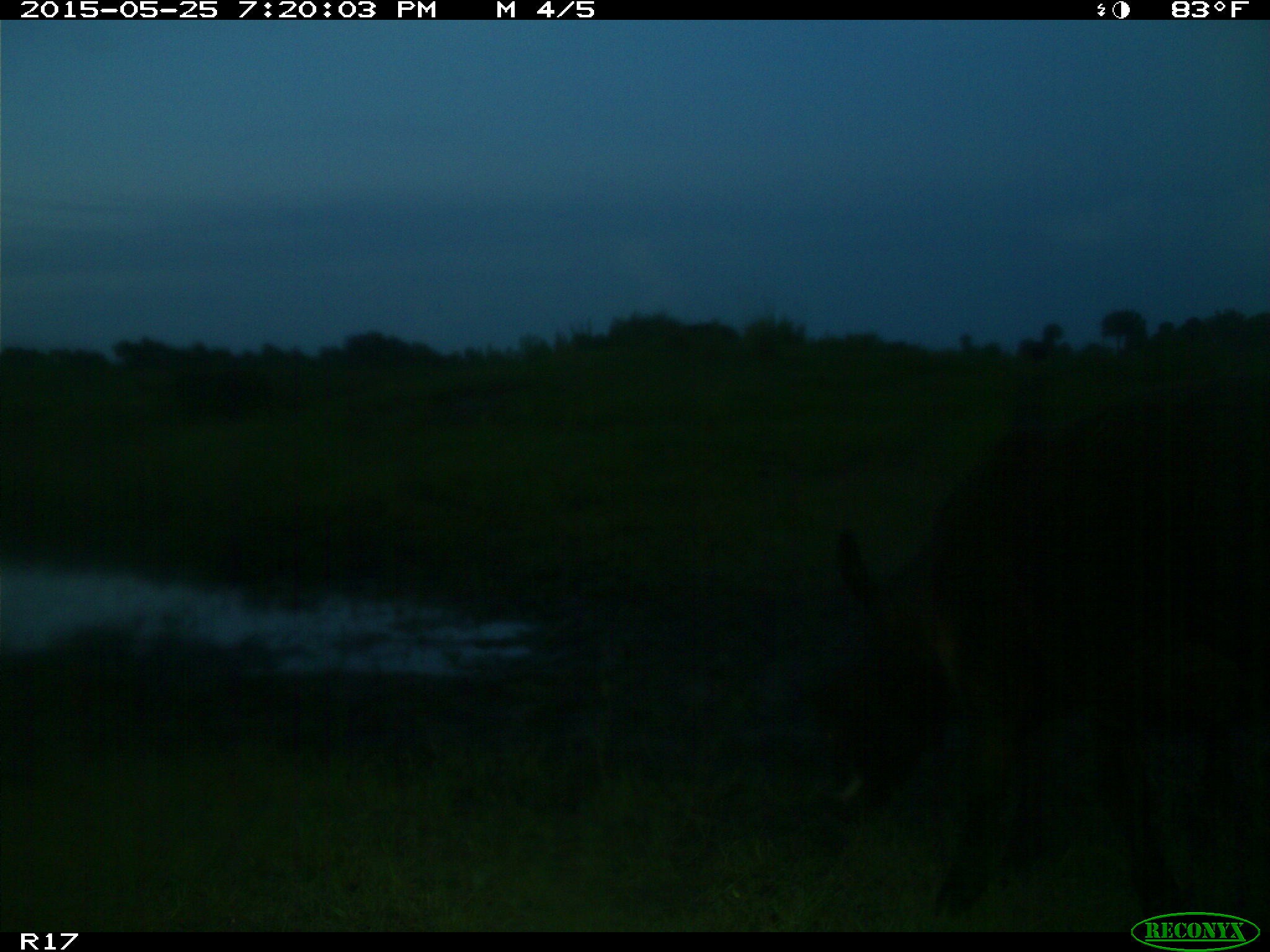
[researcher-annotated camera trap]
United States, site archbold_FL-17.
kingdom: Animalia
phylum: Chordata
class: Mammalia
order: Artiodactyla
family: Bovidae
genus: Bos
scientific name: Bos taurus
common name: domestic cow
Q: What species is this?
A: Bos taurus (domestic cow).